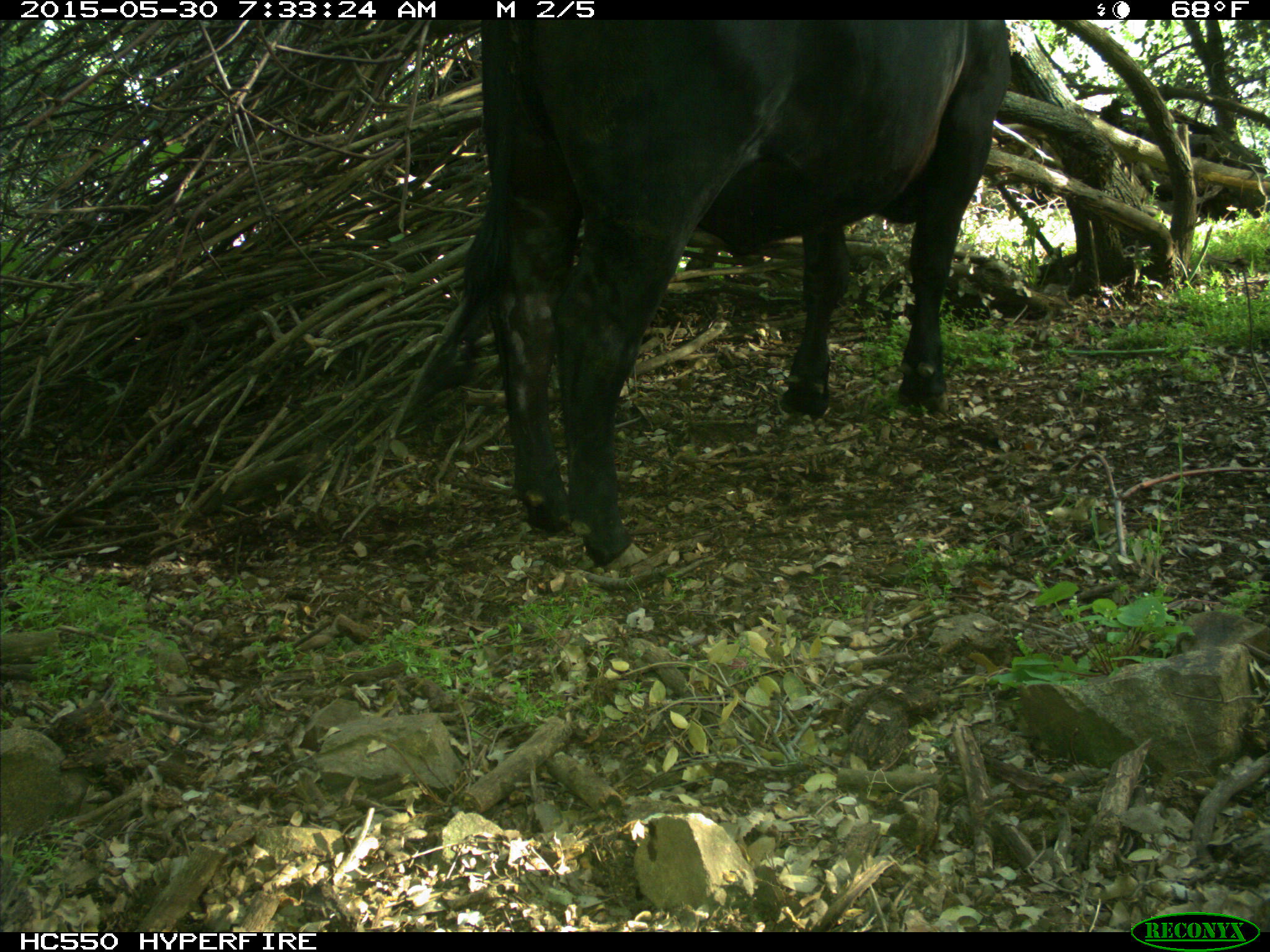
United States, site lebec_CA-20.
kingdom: Animalia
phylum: Chordata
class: Mammalia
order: Artiodactyla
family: Bovidae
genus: Bos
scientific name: Bos taurus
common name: domestic cow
Bos taurus (domestic cow).